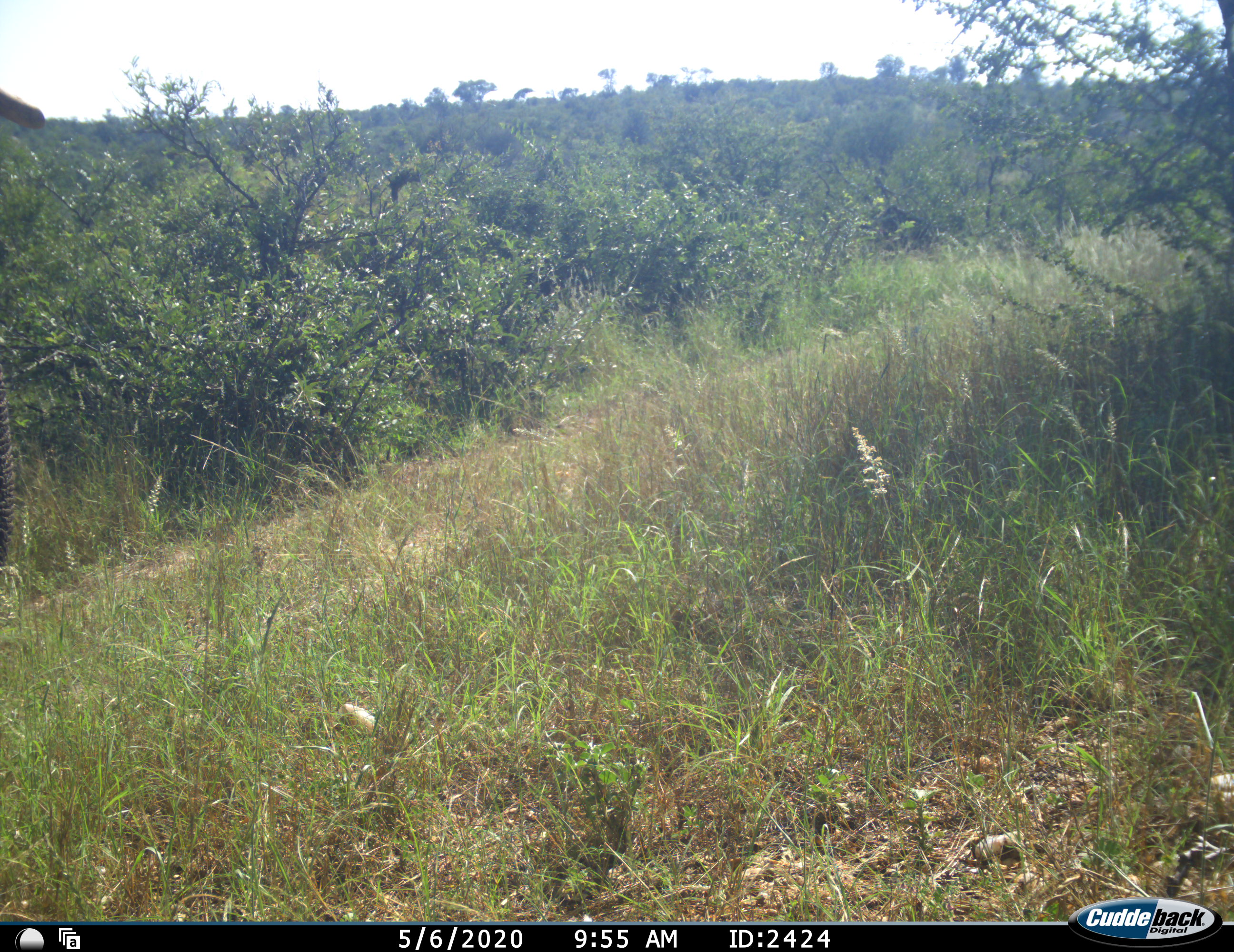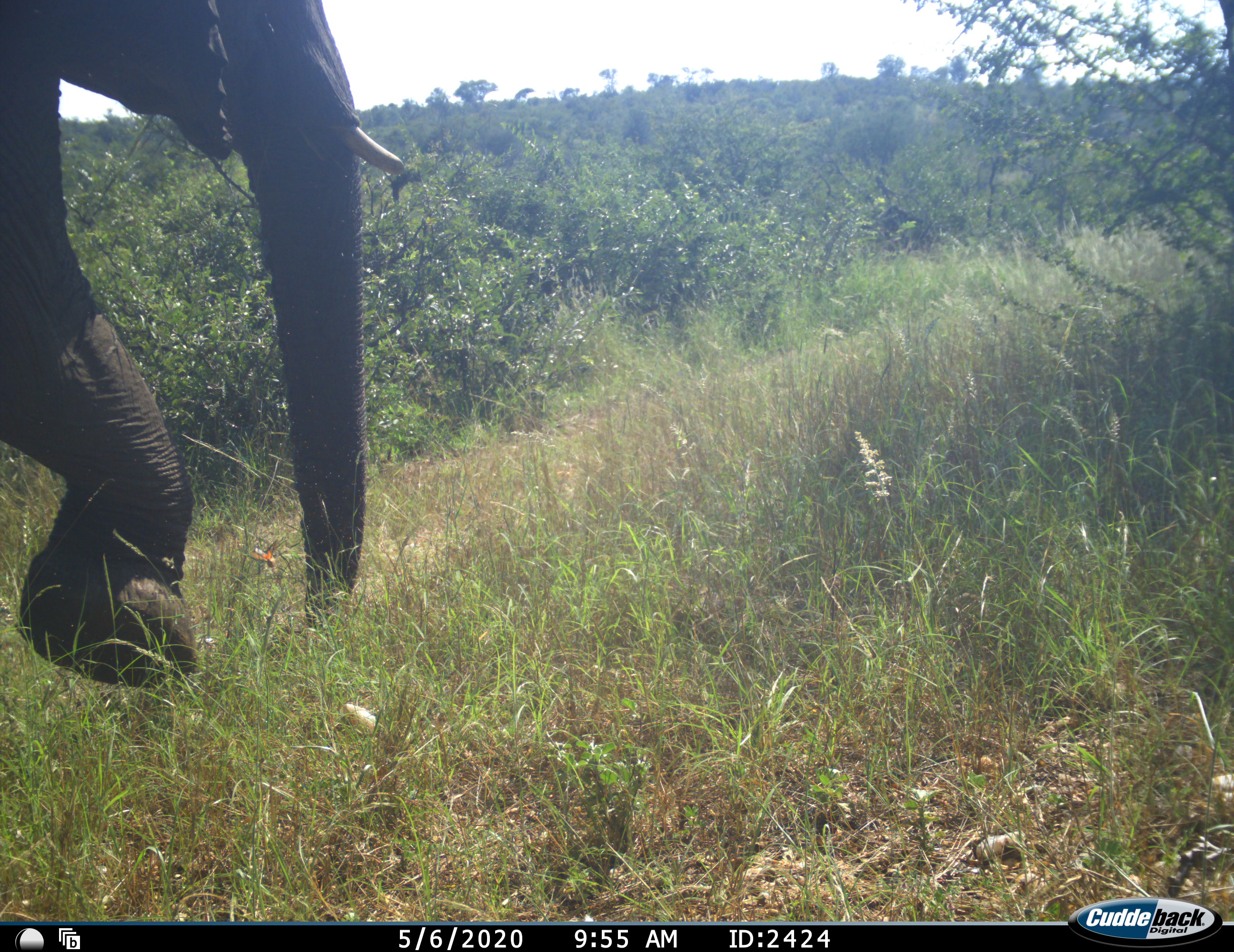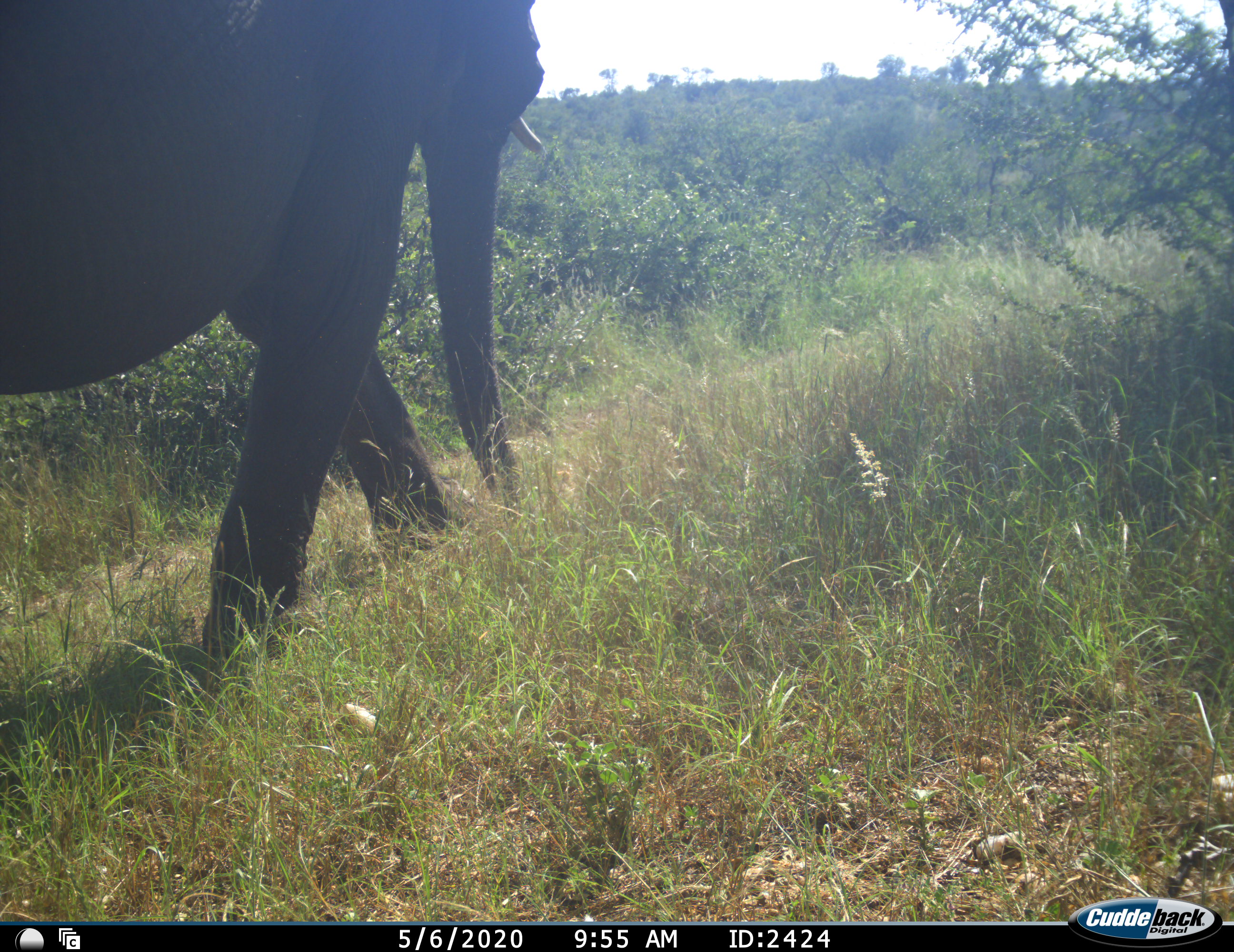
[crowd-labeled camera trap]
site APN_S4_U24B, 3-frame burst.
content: unidentified animal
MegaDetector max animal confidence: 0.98